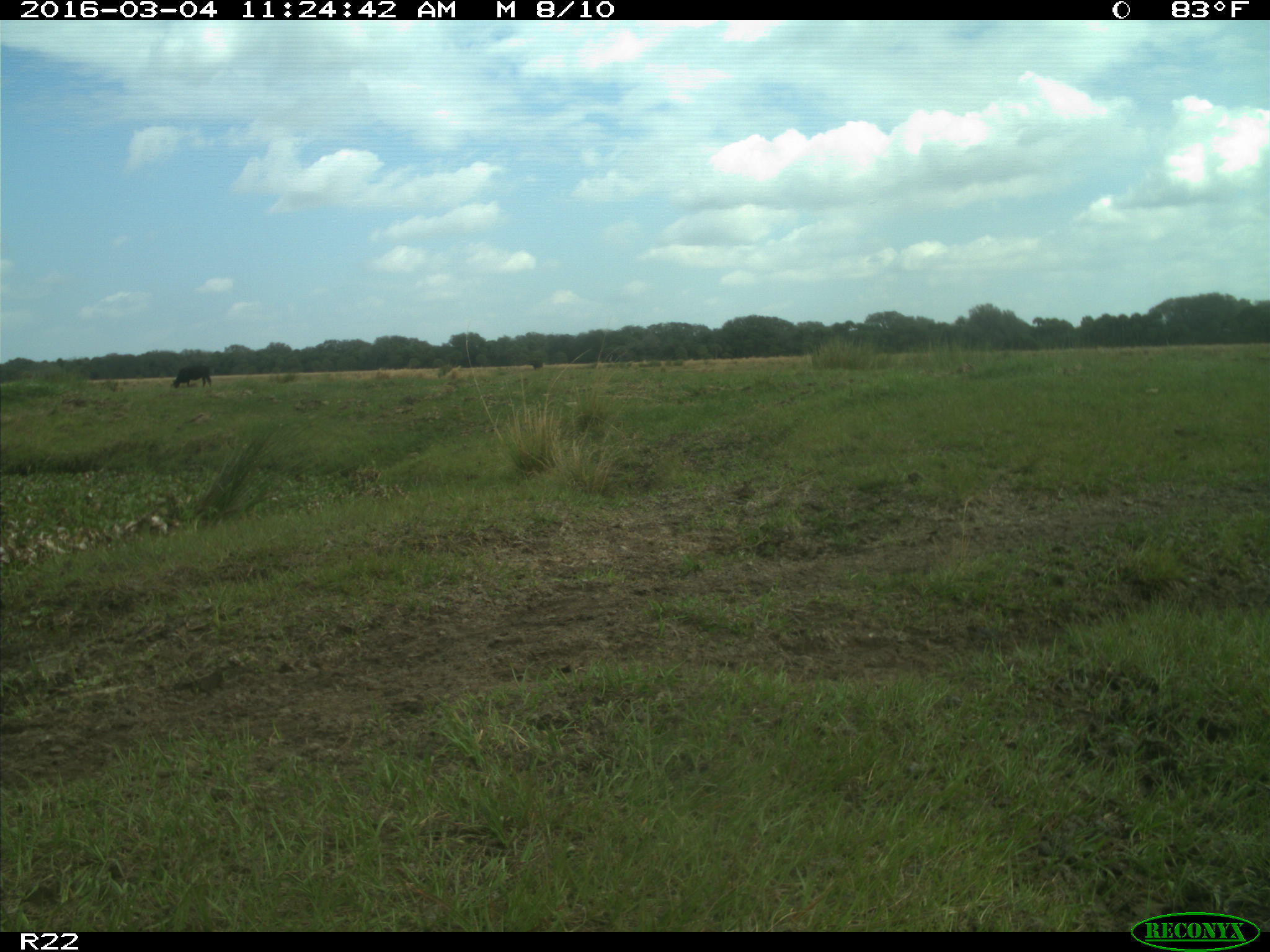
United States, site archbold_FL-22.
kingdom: Animalia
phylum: Chordata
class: Mammalia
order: Artiodactyla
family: Bovidae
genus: Bos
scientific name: Bos taurus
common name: domestic cow